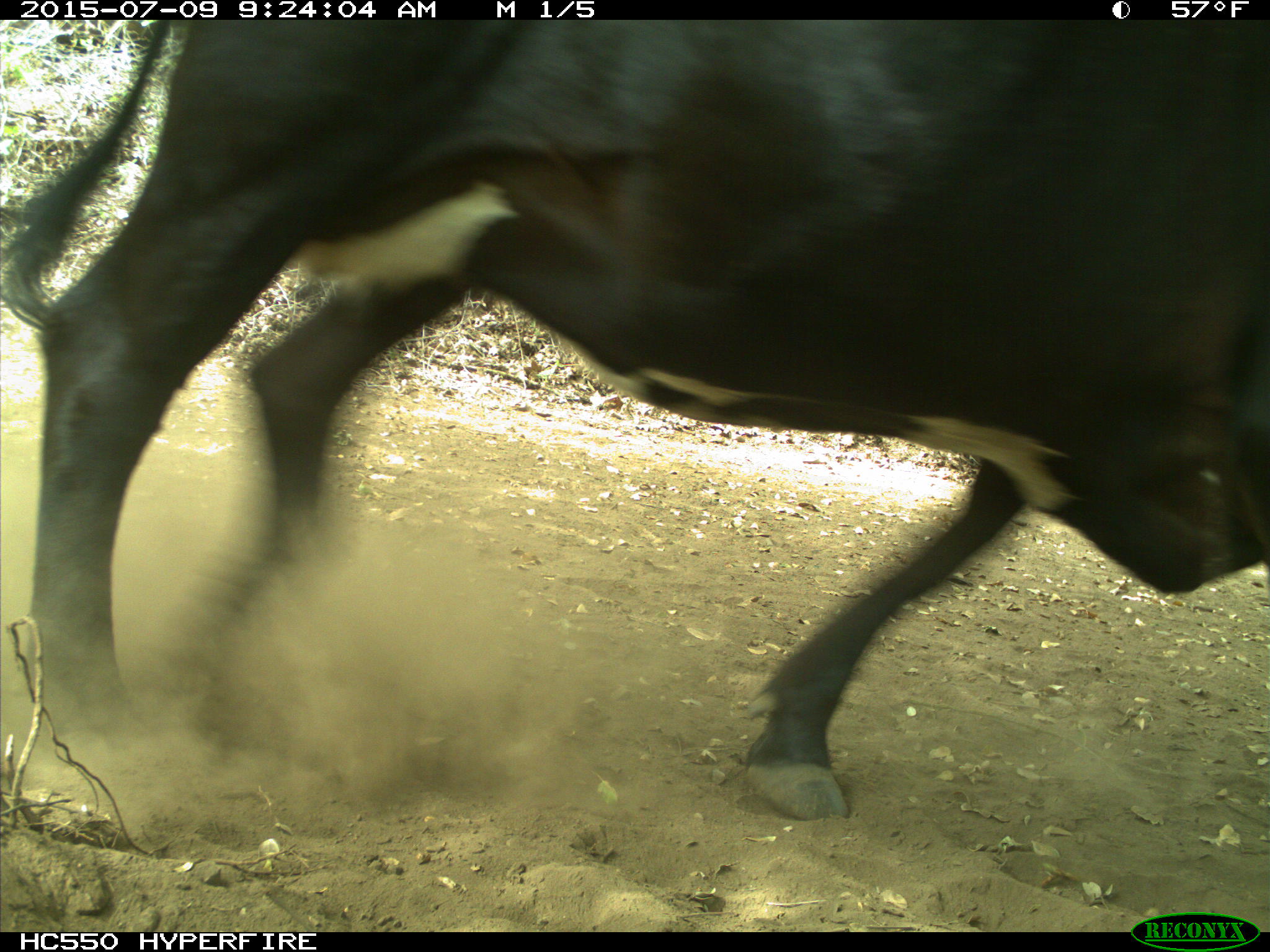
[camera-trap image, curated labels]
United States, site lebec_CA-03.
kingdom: Animalia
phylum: Chordata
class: Mammalia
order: Artiodactyla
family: Bovidae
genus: Bos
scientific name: Bos taurus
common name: domestic cow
Bos taurus (domestic cow).